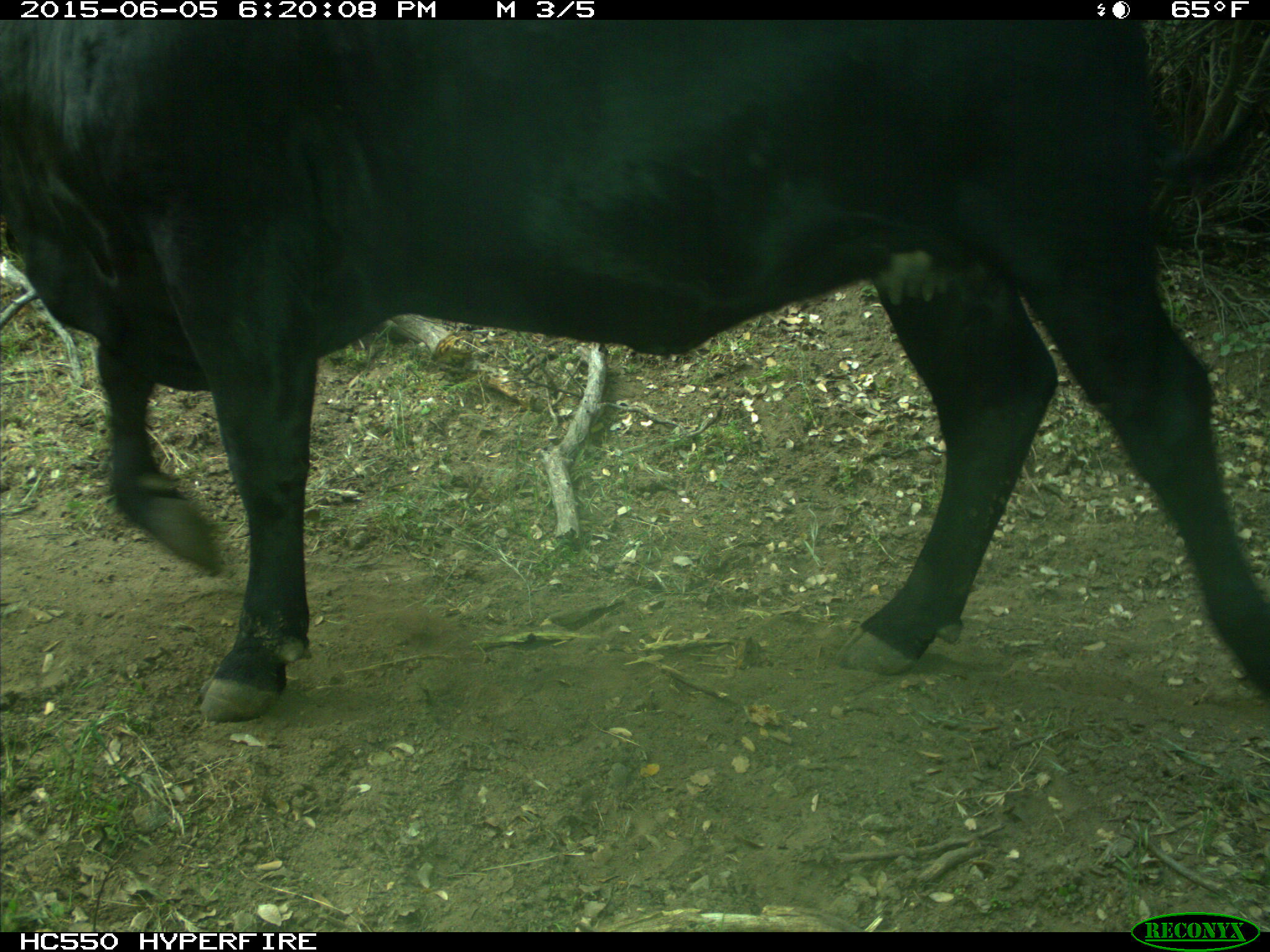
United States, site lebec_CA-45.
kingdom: Animalia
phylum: Chordata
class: Mammalia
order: Artiodactyla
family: Bovidae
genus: Bos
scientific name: Bos taurus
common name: domestic cow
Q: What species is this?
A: Bos taurus (domestic cow).